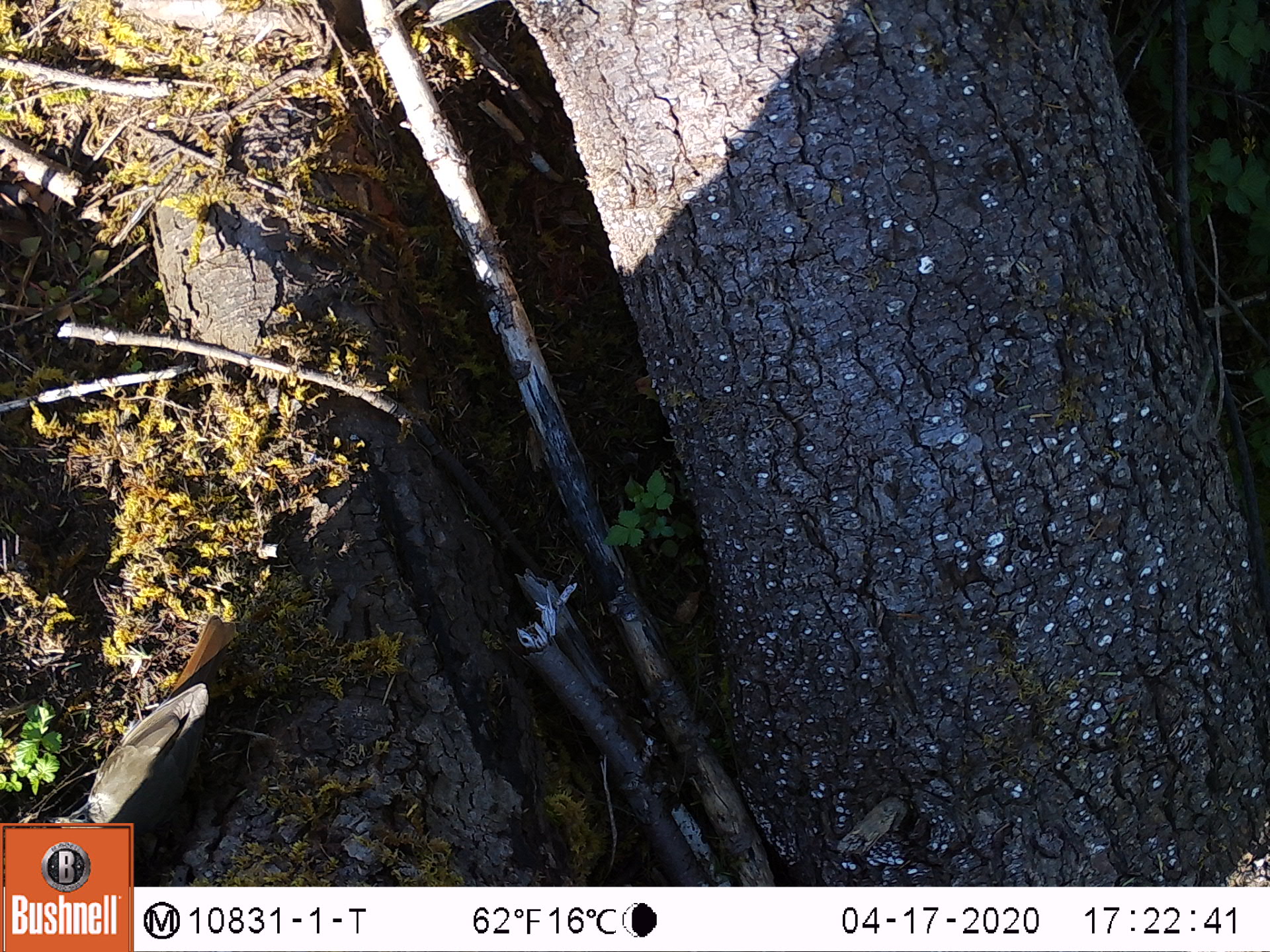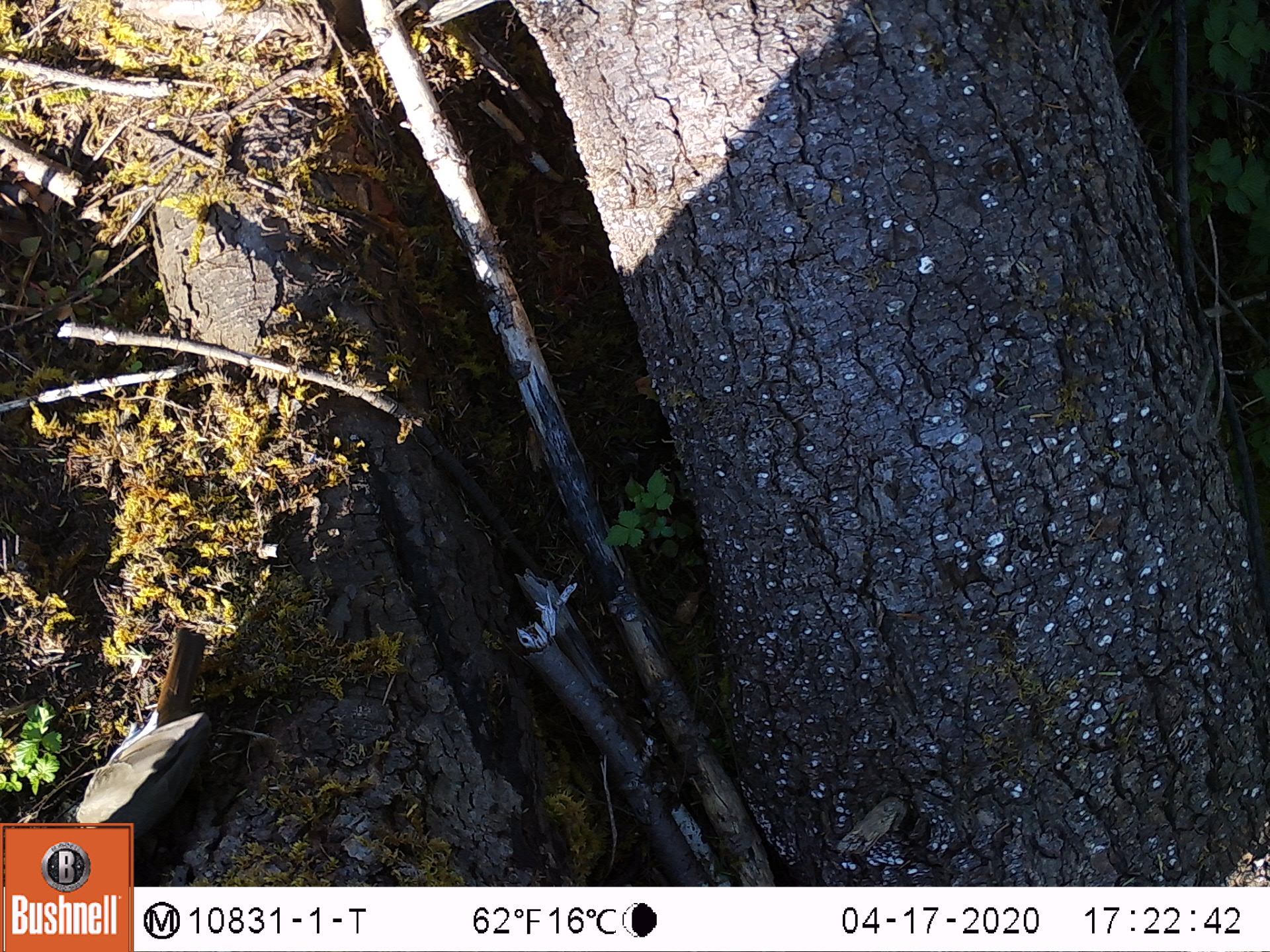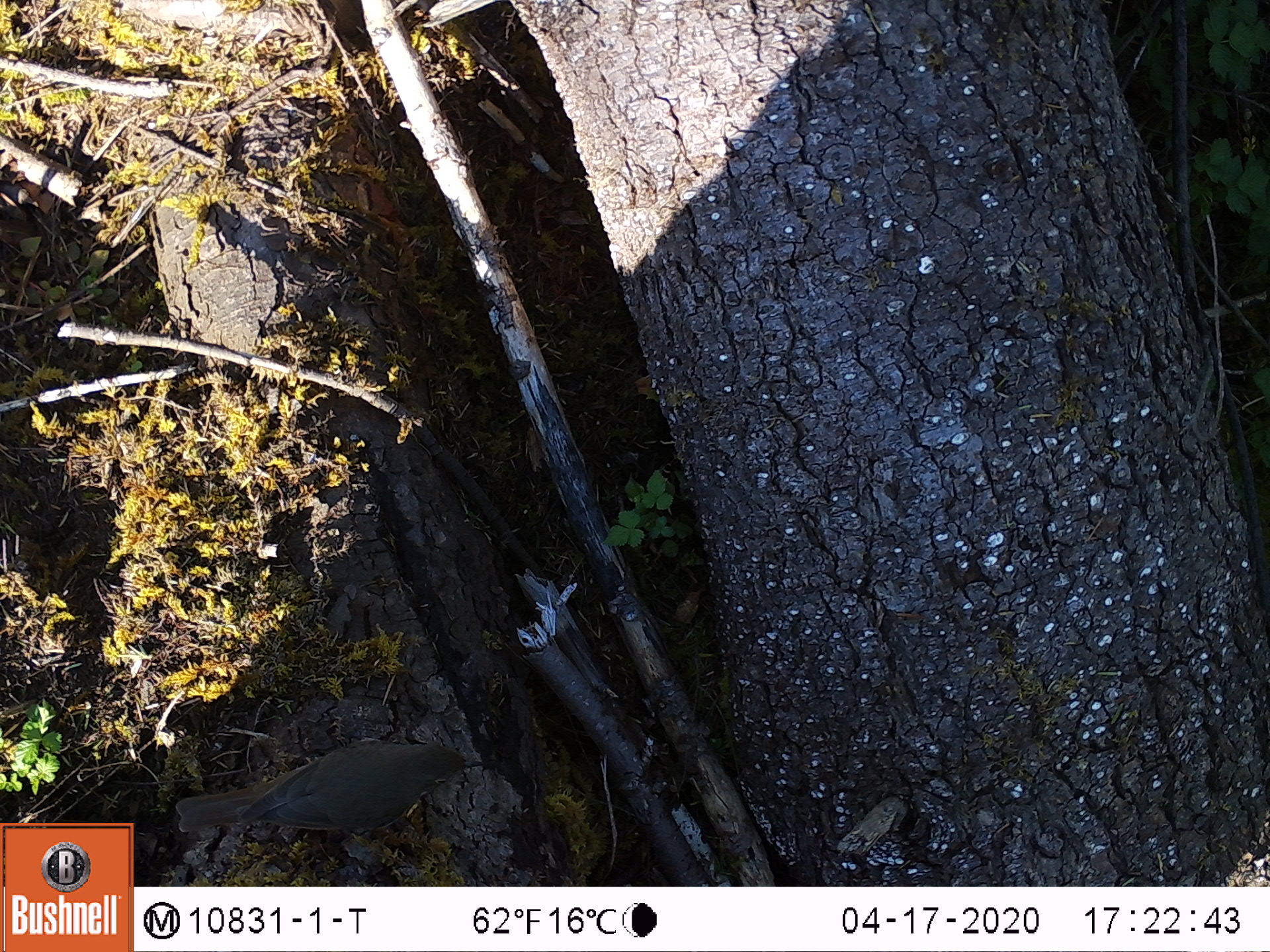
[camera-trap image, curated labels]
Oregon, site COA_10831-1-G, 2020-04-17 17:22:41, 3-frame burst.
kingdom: Animalia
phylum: Chordata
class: Aves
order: Passeriformes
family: Turdidae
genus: Catharus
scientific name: Catharus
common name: brown thrushes and nightingale-thrushes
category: catharus species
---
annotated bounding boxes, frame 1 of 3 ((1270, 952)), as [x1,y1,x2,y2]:
catharus species: [73,605,249,821]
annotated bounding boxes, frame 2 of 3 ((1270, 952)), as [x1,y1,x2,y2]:
catharus species: [58,611,272,816]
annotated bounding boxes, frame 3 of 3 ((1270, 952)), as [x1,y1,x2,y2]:
catharus species: [169,724,488,862]